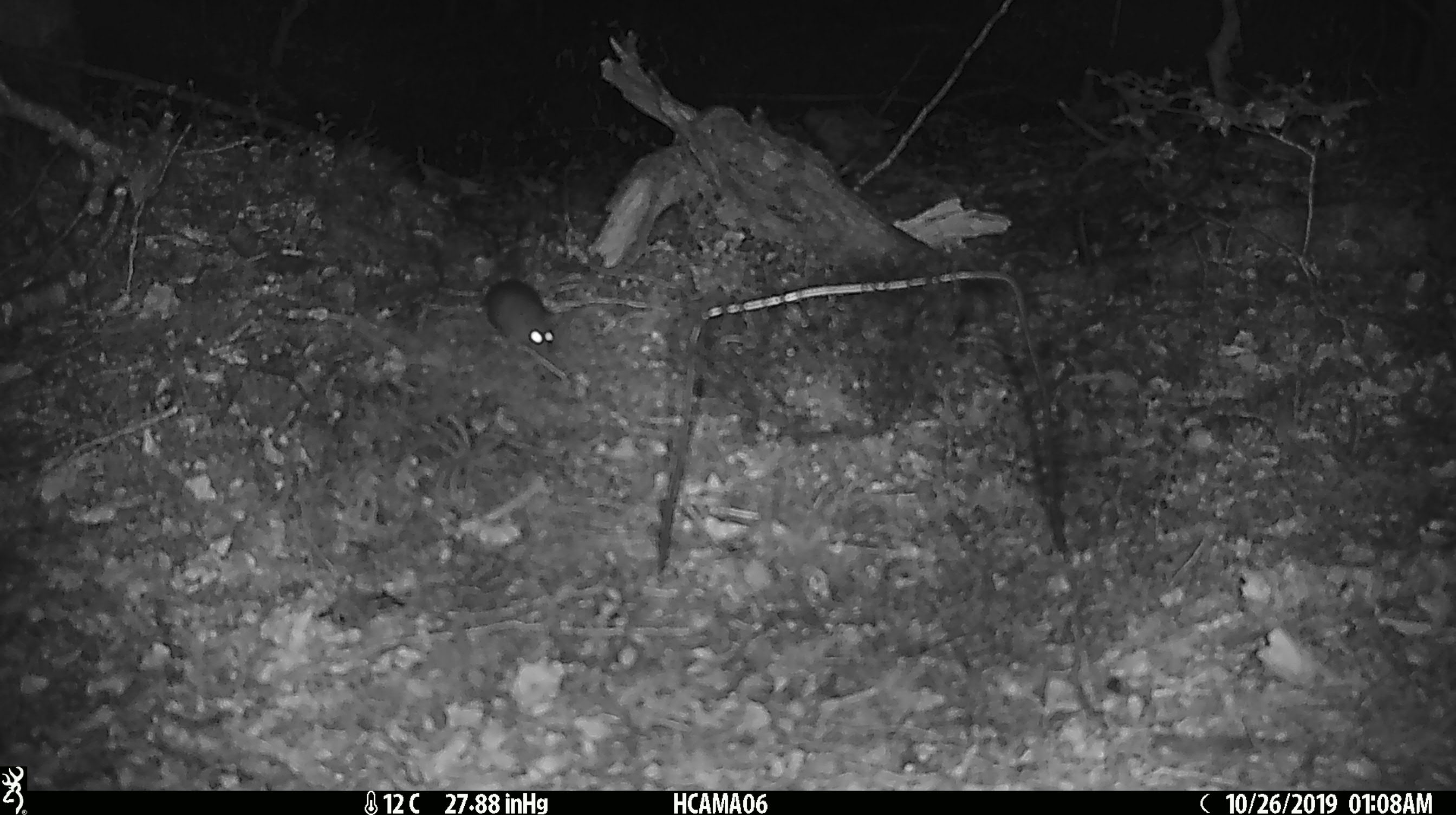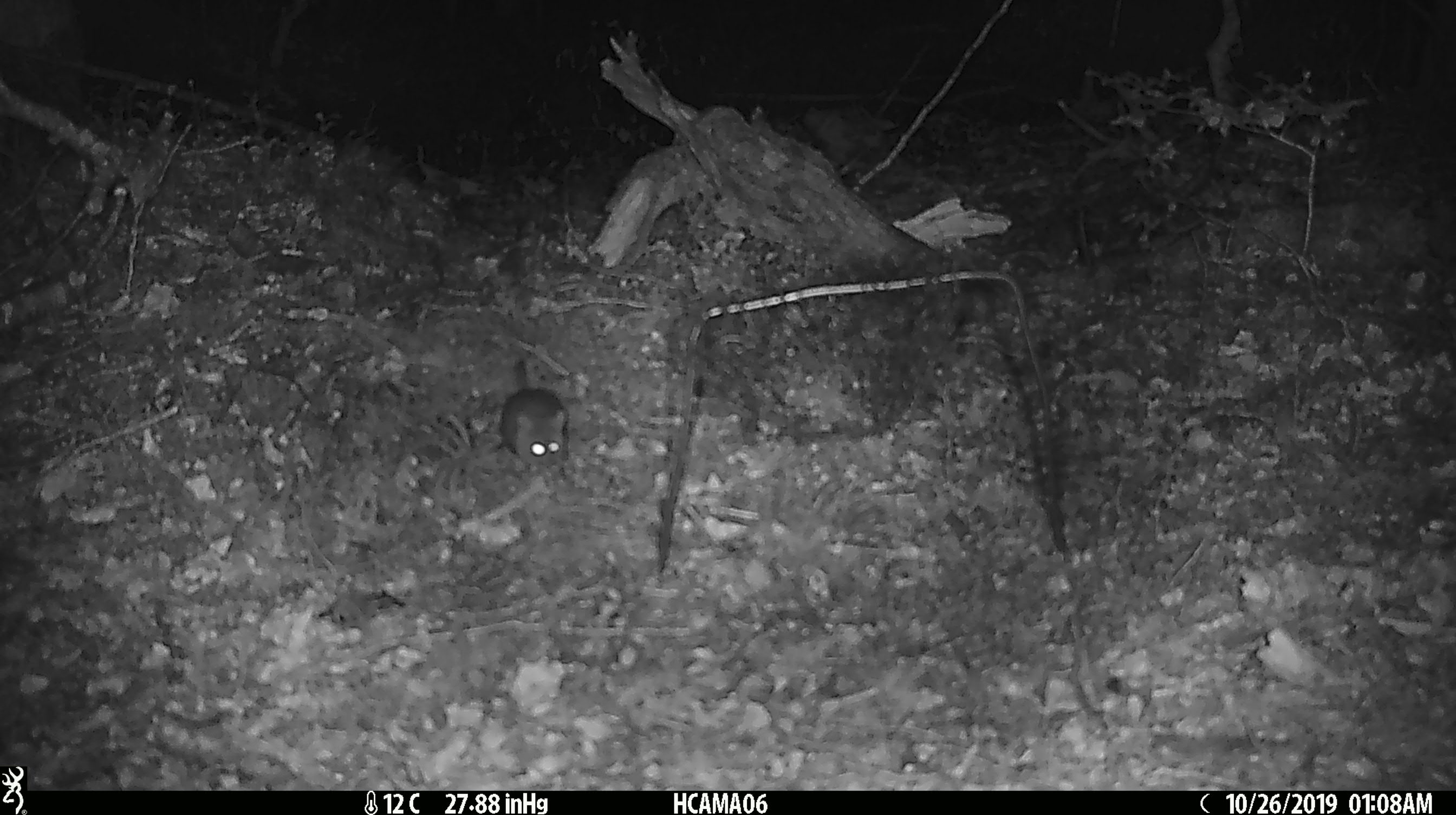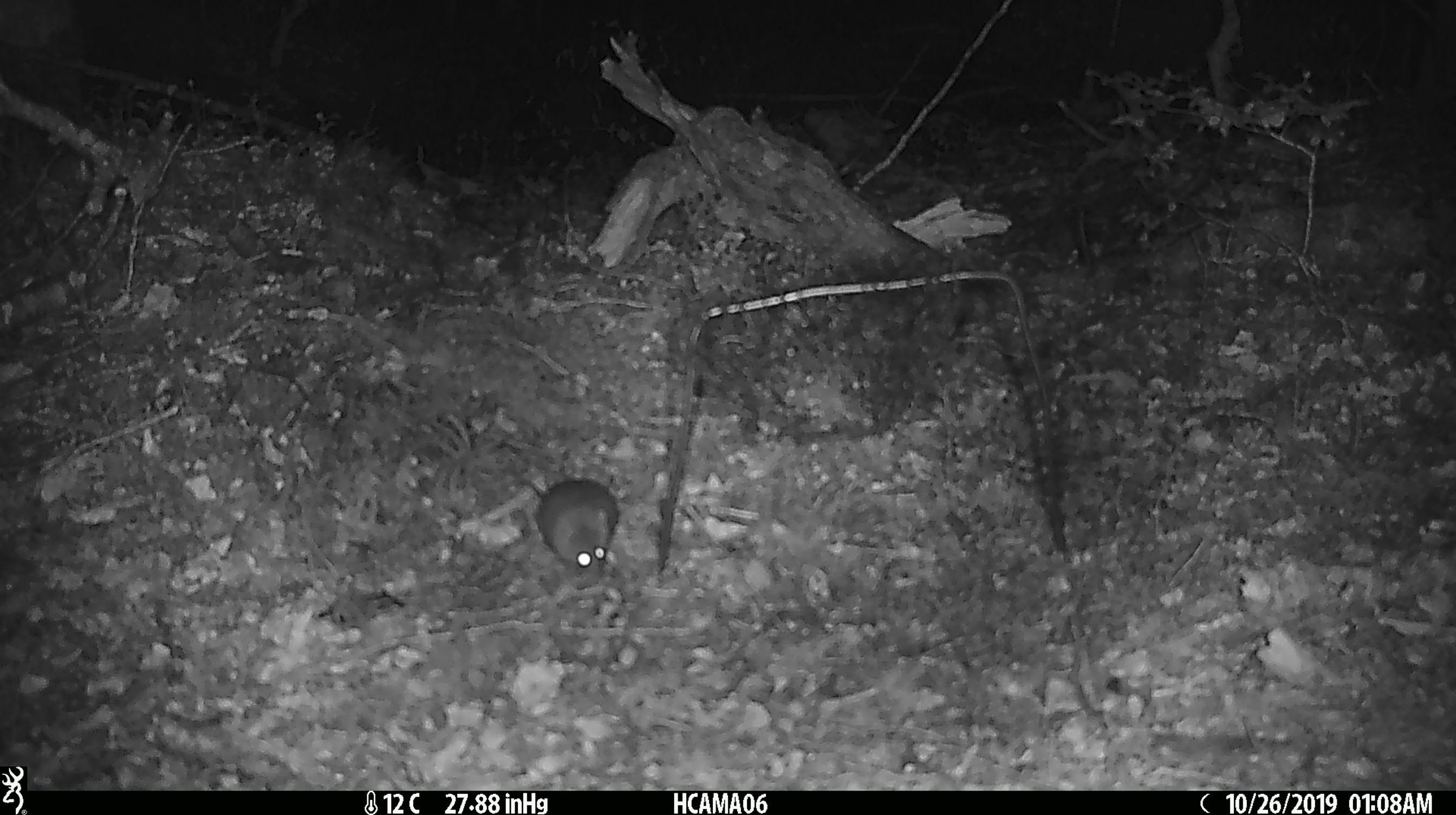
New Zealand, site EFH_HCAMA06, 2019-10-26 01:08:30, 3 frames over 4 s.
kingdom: Animalia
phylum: Chordata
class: Mammalia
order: Rodentia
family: Muridae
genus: Mus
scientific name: Mus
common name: mouse